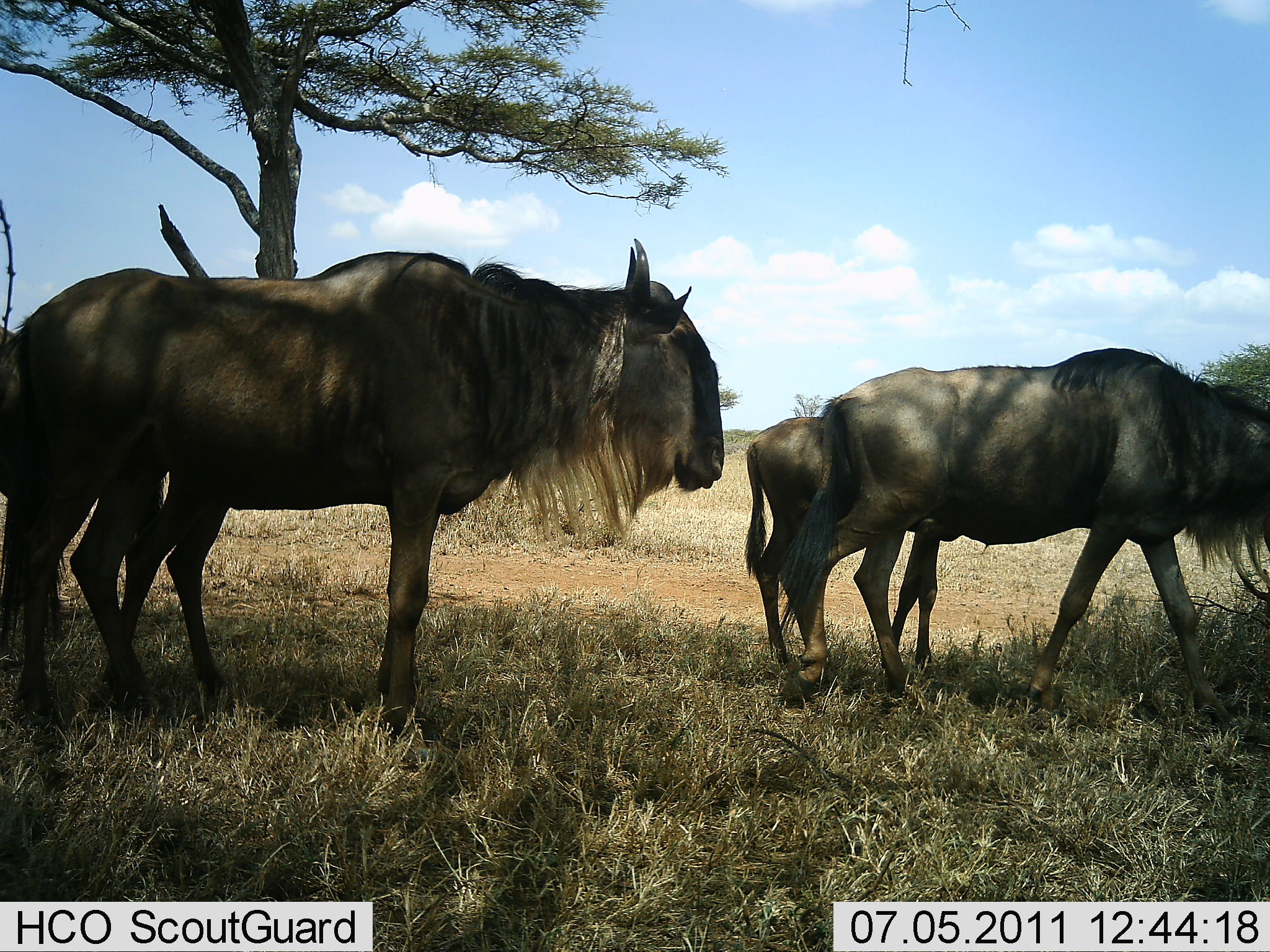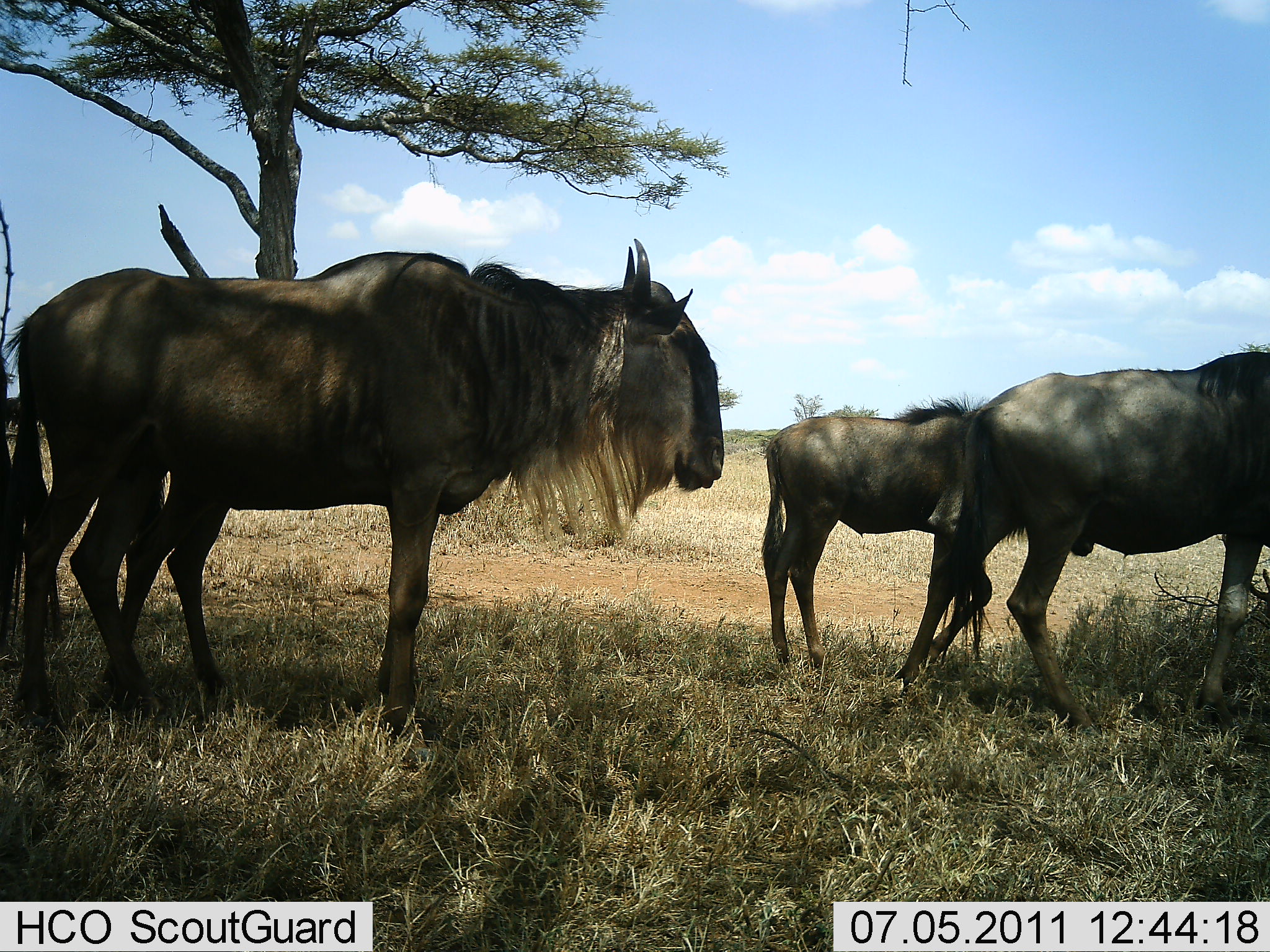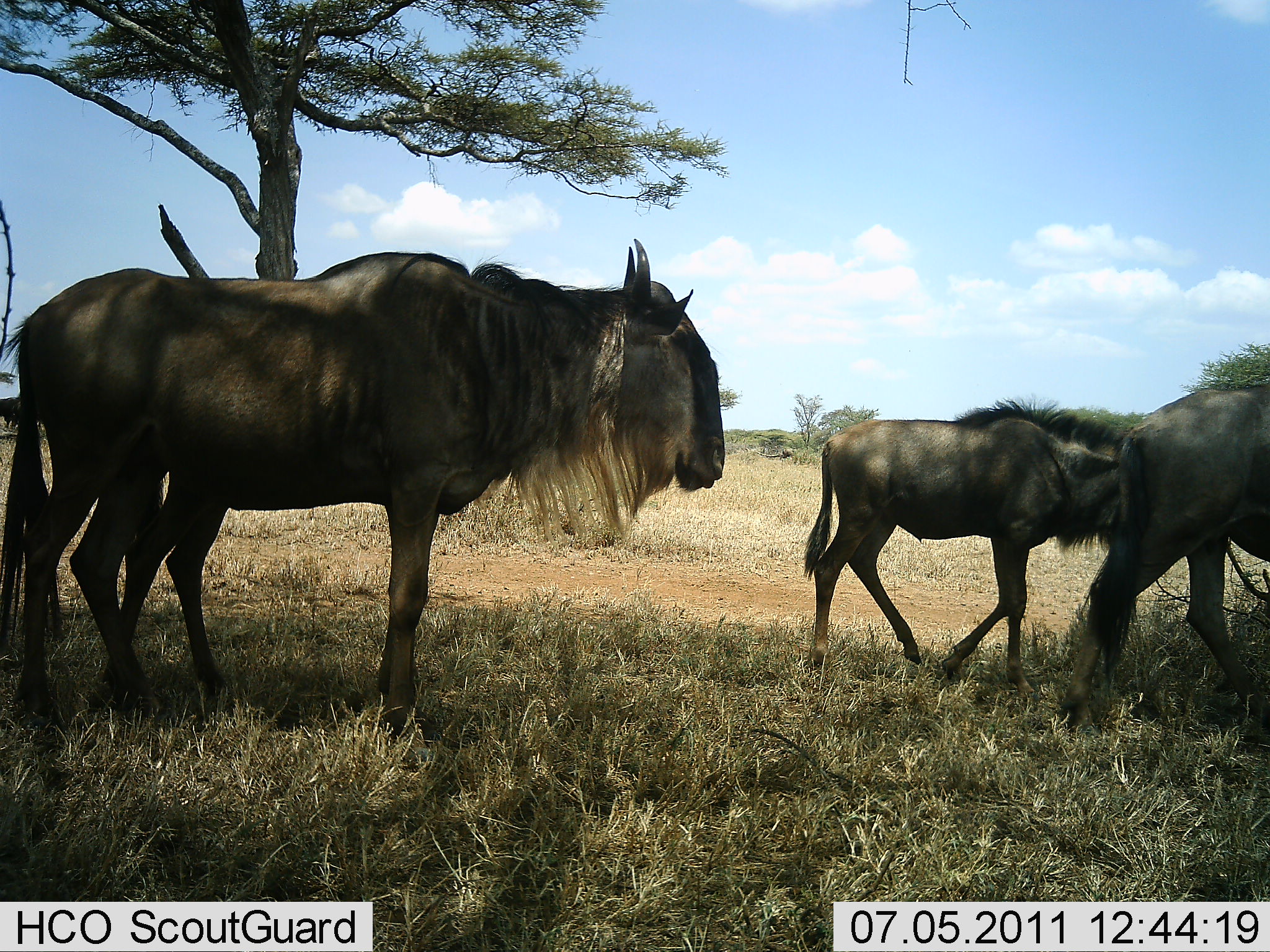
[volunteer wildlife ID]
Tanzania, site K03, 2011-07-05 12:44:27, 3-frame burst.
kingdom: Animalia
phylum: Chordata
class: Mammalia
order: Artiodactyla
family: Bovidae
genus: Connochaetes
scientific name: Connochaetes taurinus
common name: blue wildebeest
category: wildebeest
Wildebeest (blue wildebeest) (Connochaetes taurinus), count 4. Behavior (volunteer vote fractions): standing 91%, resting 0%, moving 73%, interacting 0%. Young present (vote fraction): 45%. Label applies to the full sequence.